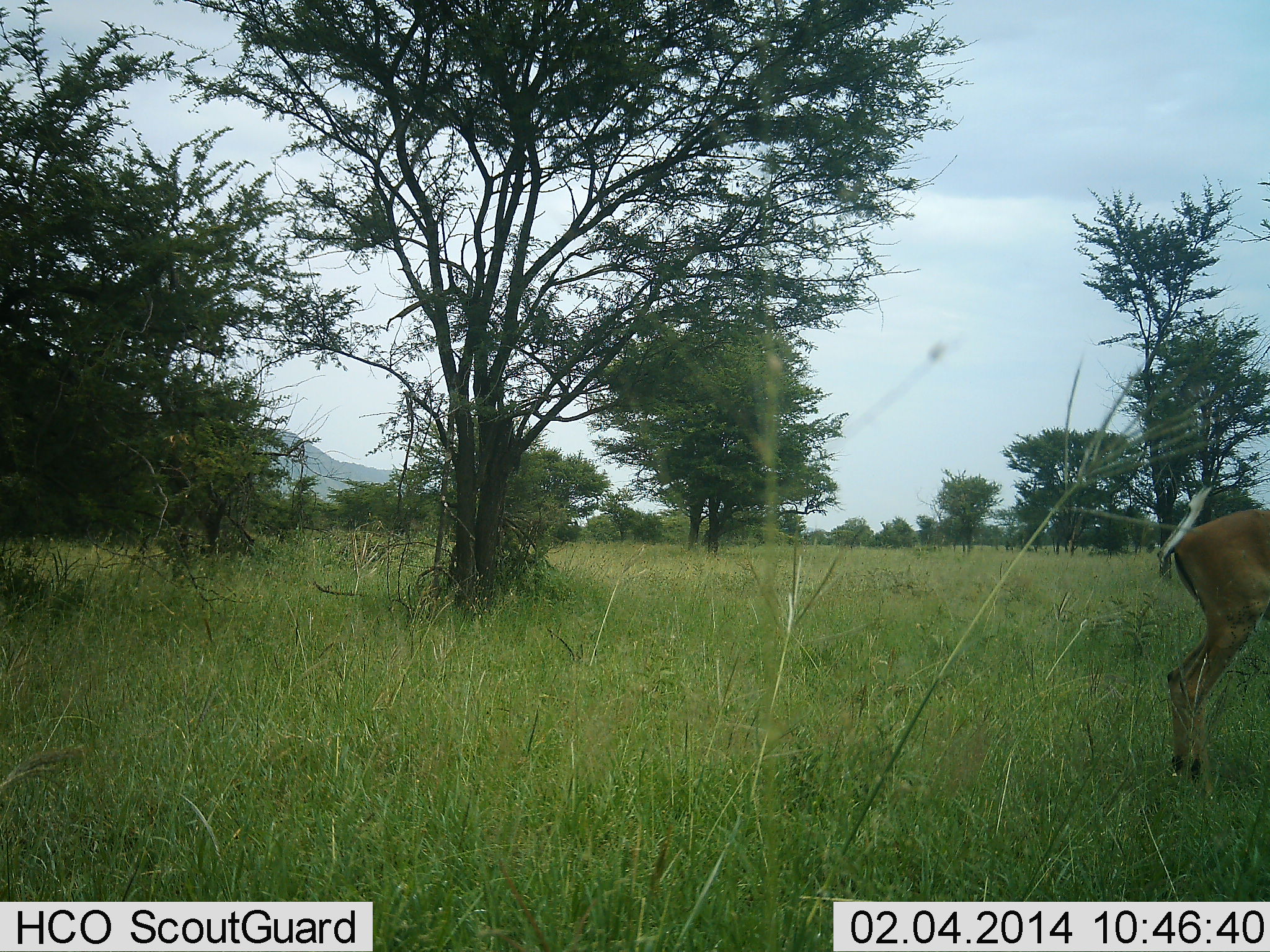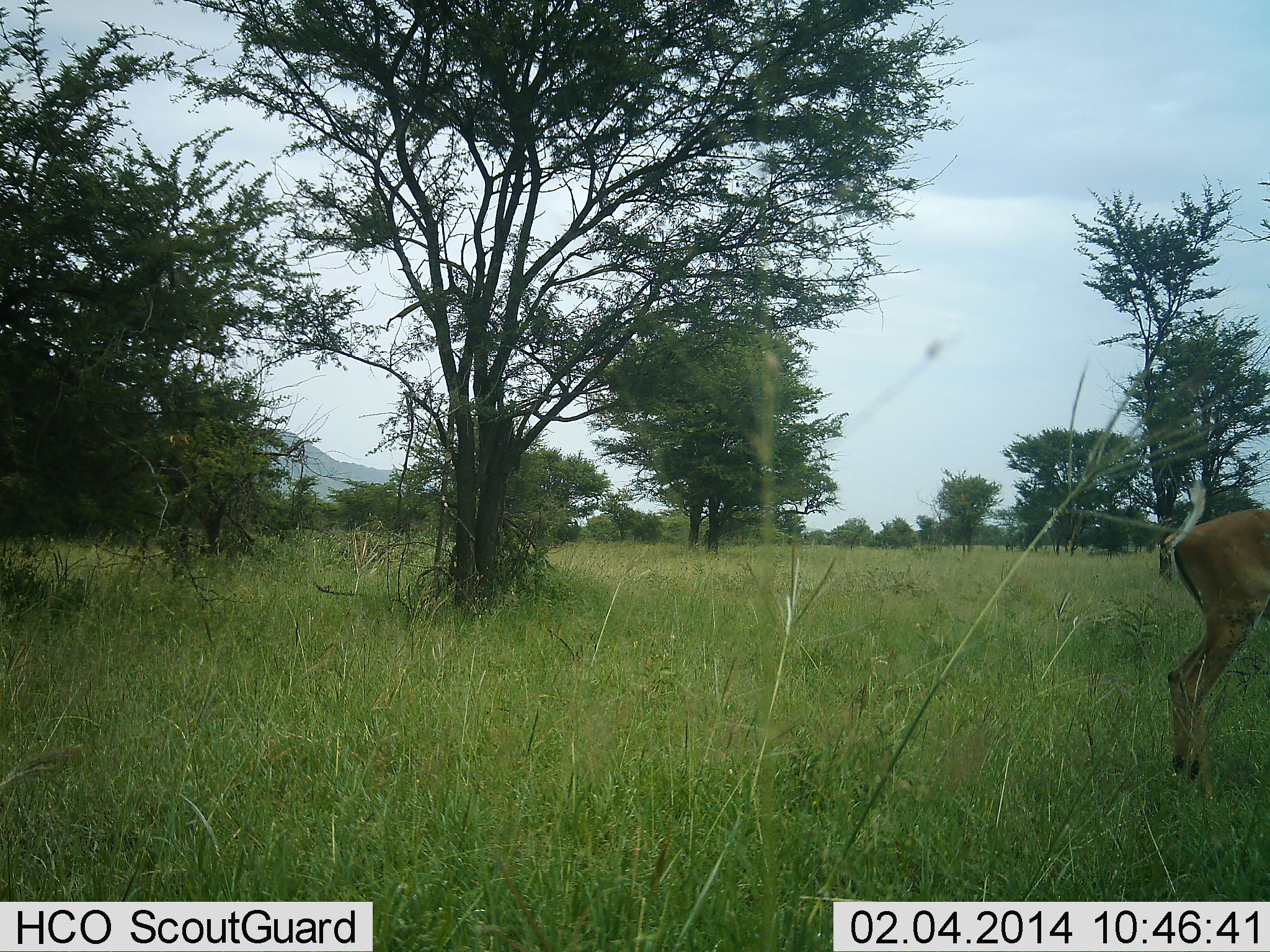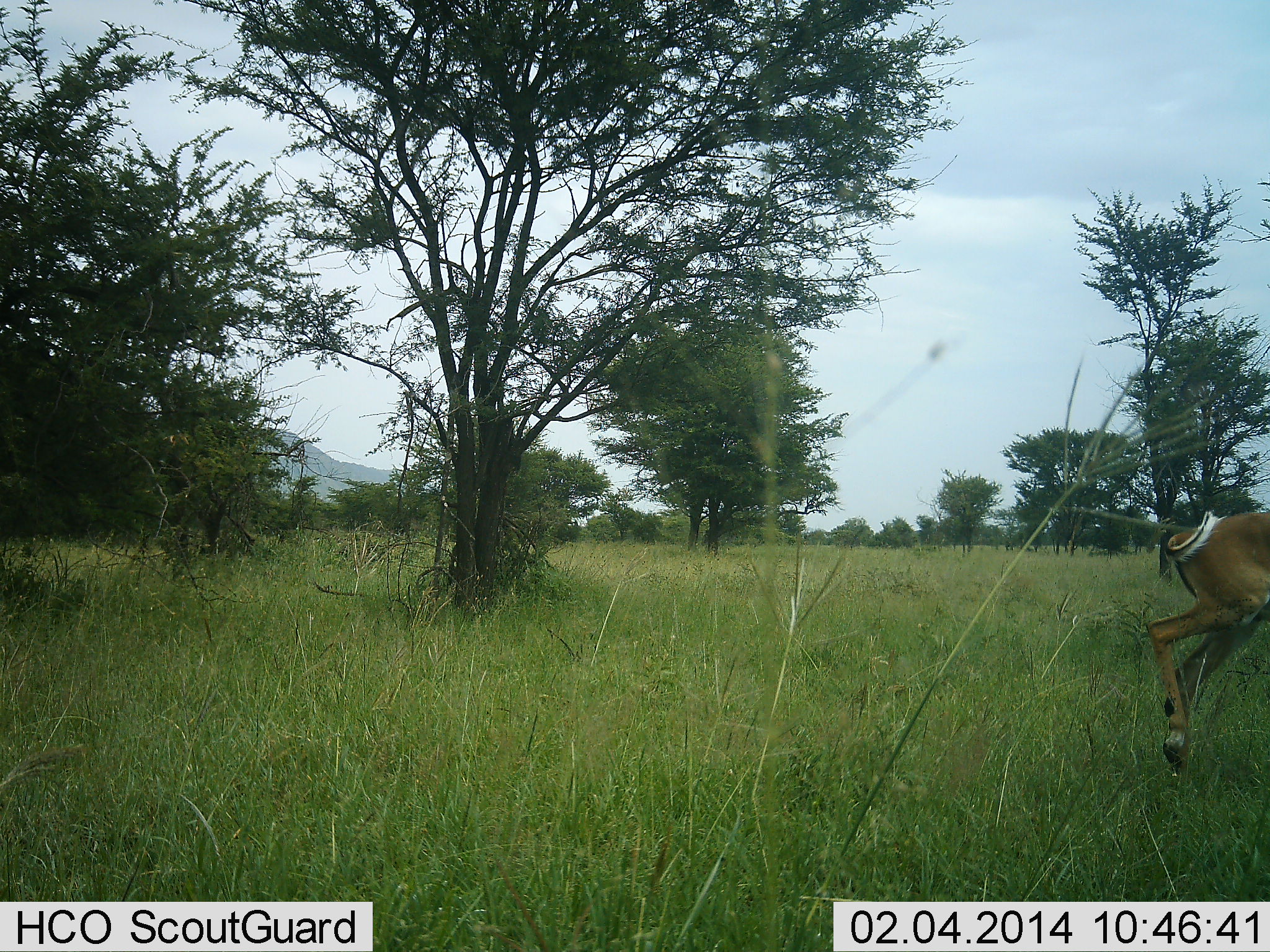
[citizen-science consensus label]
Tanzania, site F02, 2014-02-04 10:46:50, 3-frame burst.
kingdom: Animalia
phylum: Chordata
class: Mammalia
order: Artiodactyla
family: Bovidae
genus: Aepyceros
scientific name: Aepyceros melampus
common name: impala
Impala (Aepyceros melampus), count 1. Behavior (volunteer vote fractions): standing 90%, resting 0%, moving 10%, interacting 0%. Young present (vote fraction): 0%. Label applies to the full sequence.